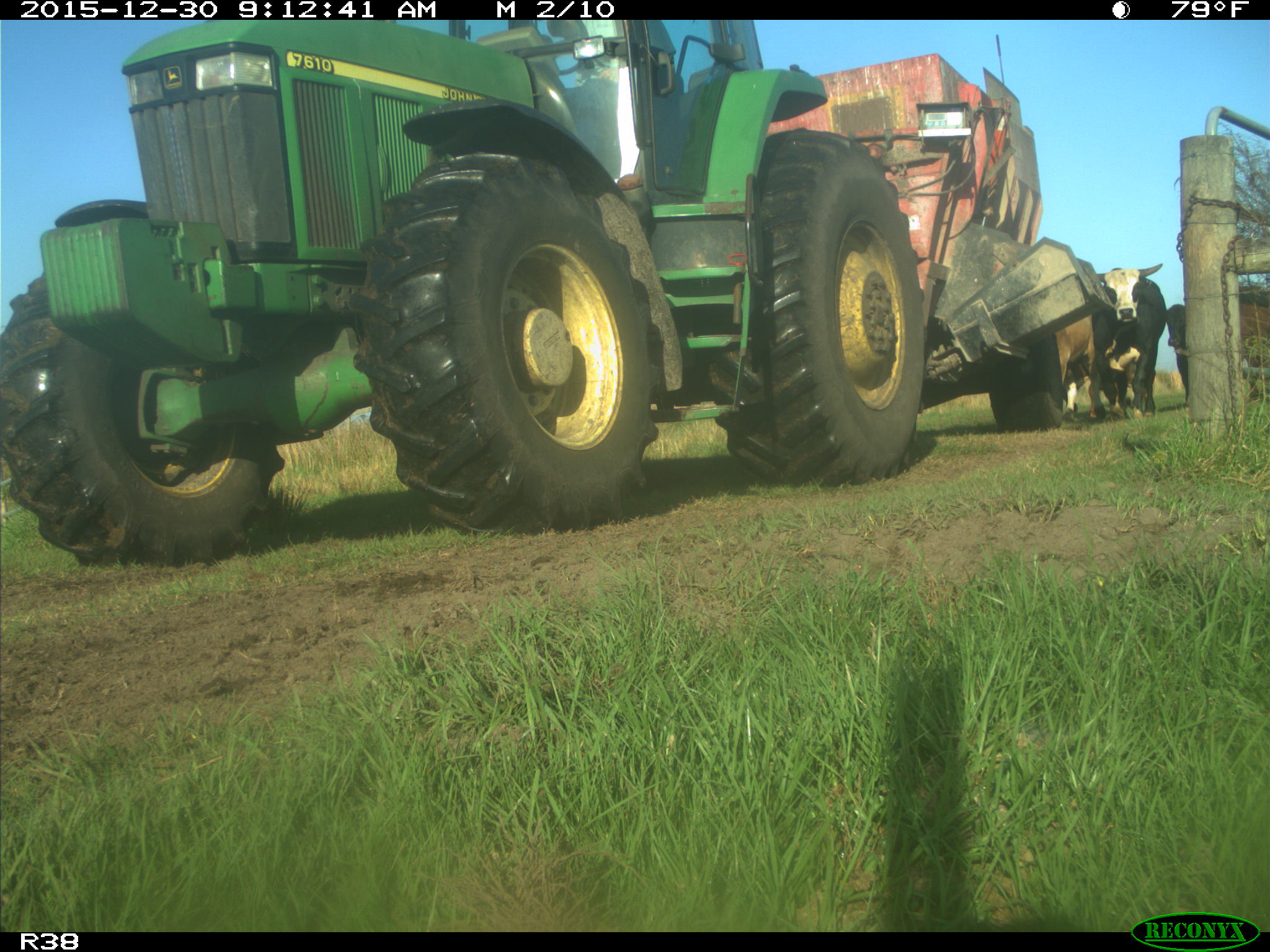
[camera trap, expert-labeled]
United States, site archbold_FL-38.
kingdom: Animalia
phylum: Chordata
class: Mammalia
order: Artiodactyla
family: Bovidae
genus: Bos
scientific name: Bos taurus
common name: domestic cow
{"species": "Bos taurus (domestic cow)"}